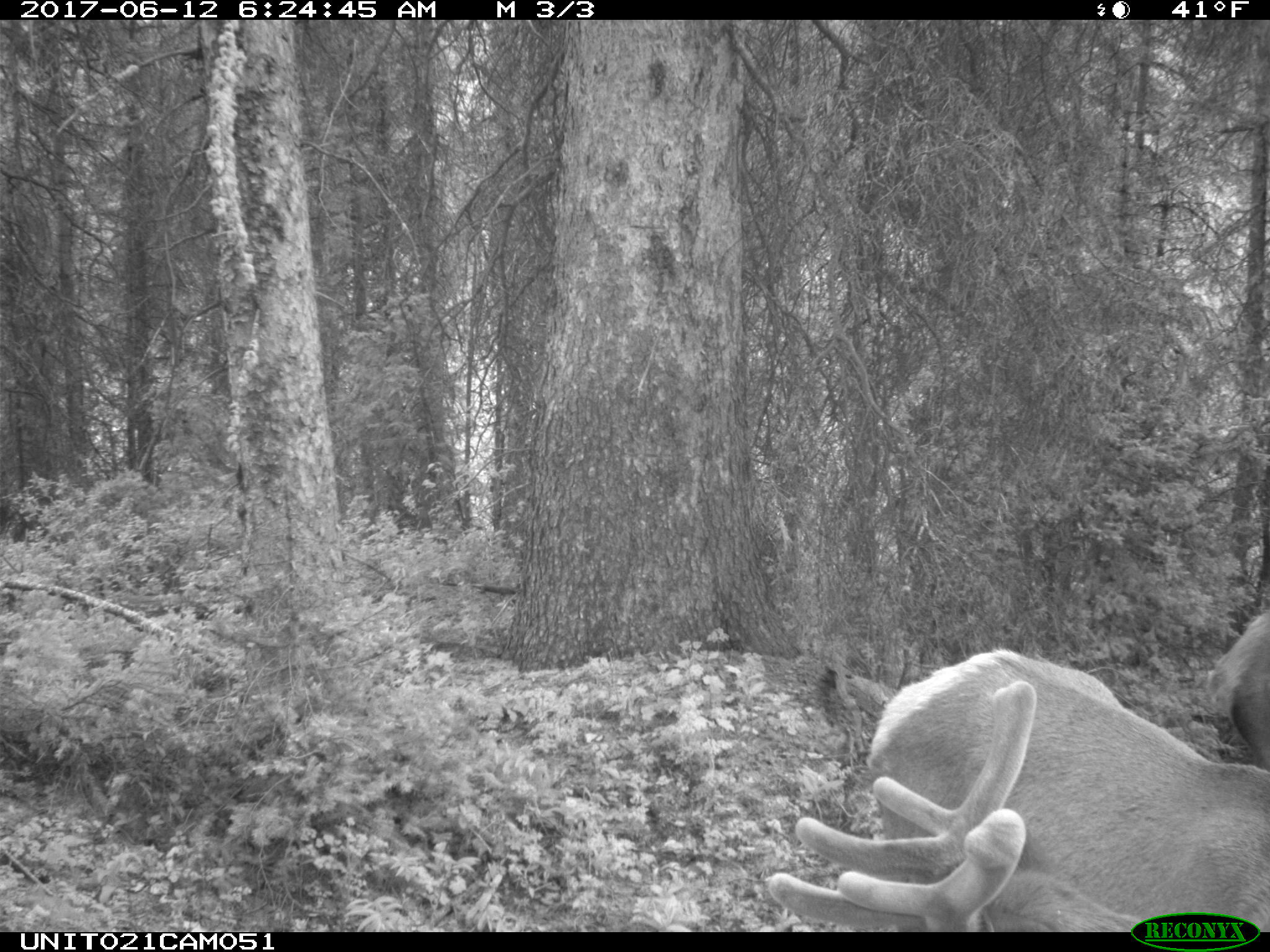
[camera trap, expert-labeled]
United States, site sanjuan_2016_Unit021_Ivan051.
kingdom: Animalia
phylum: Chordata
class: Mammalia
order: Artiodactyla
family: Cervidae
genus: Cervus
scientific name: Cervus elaphus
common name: red deer